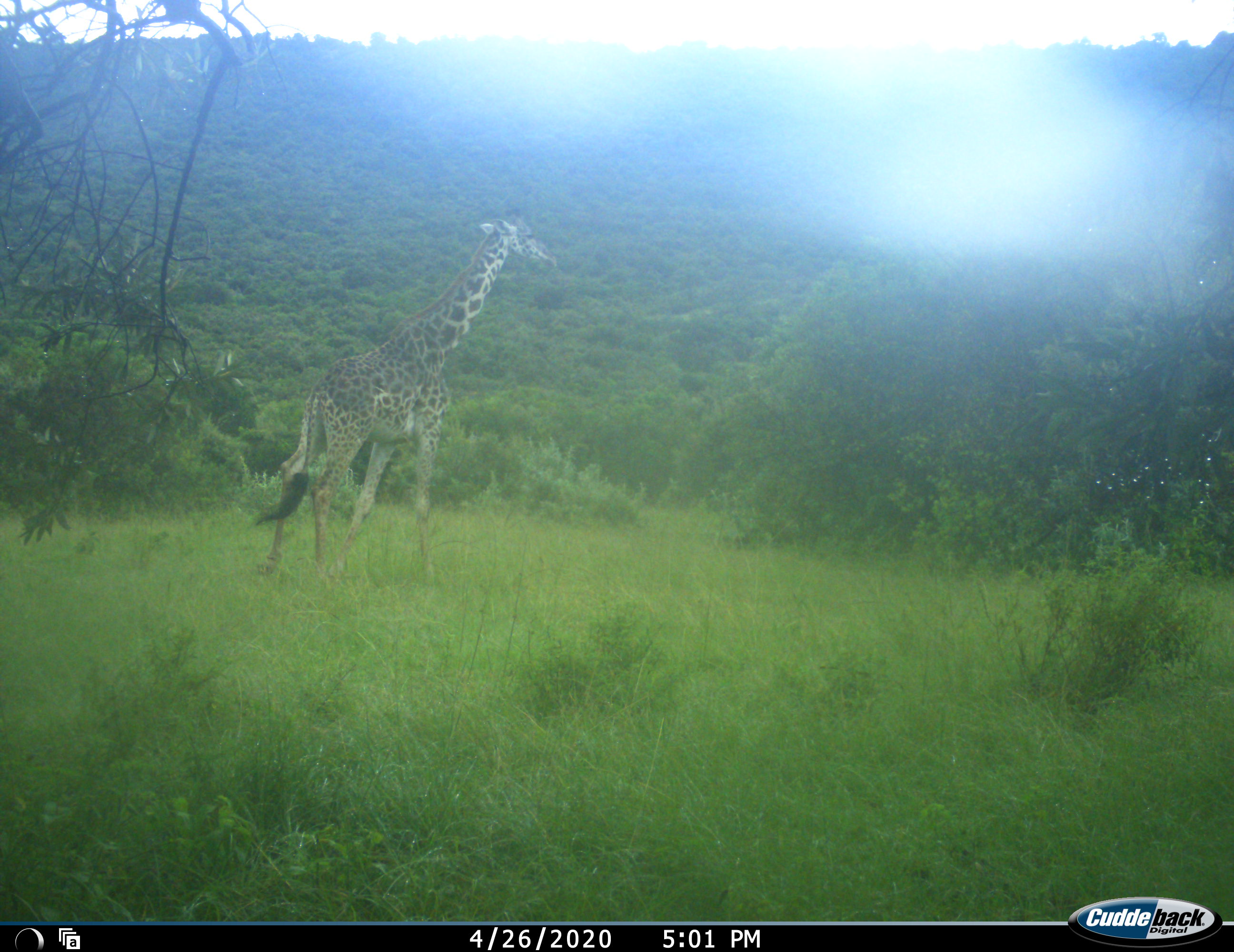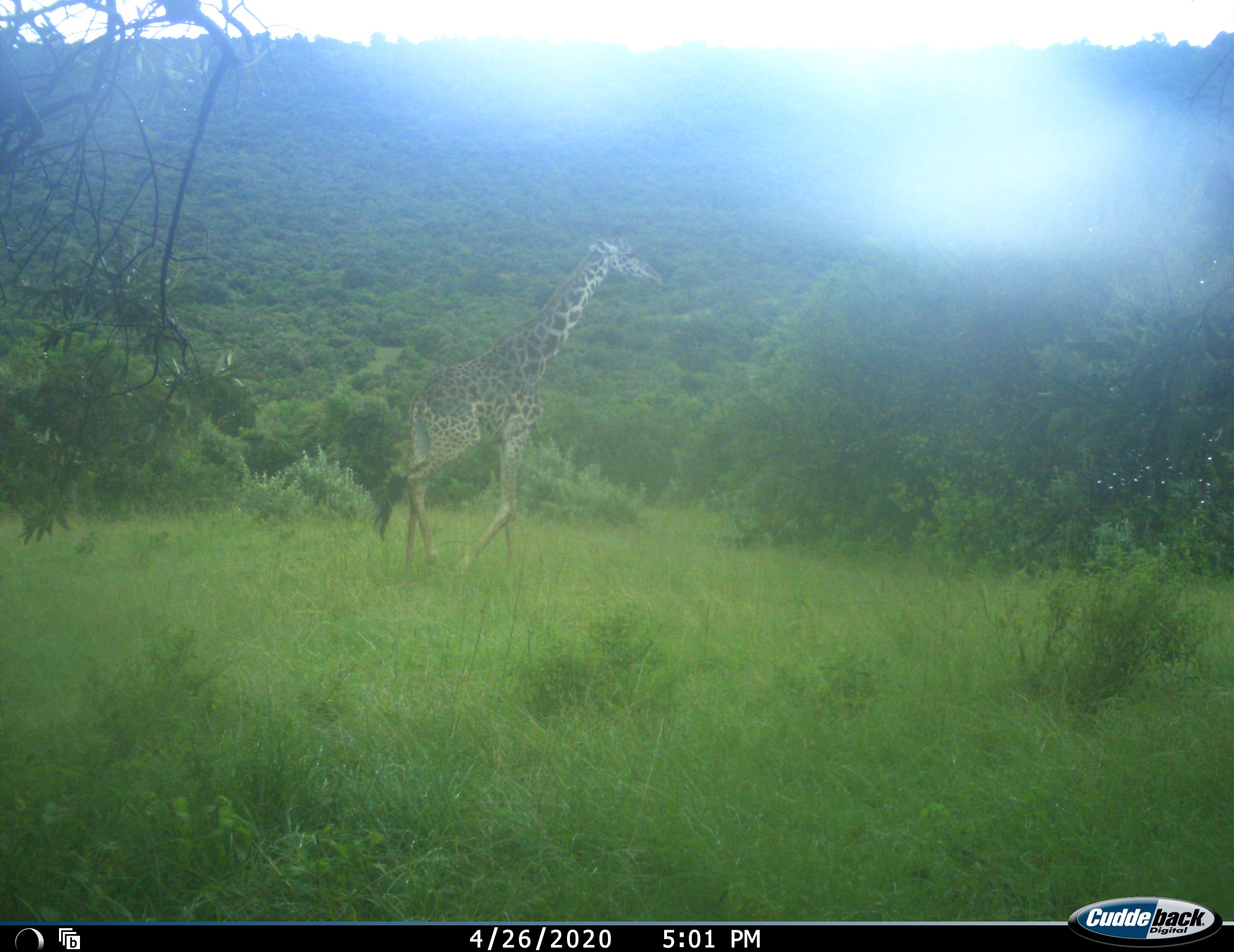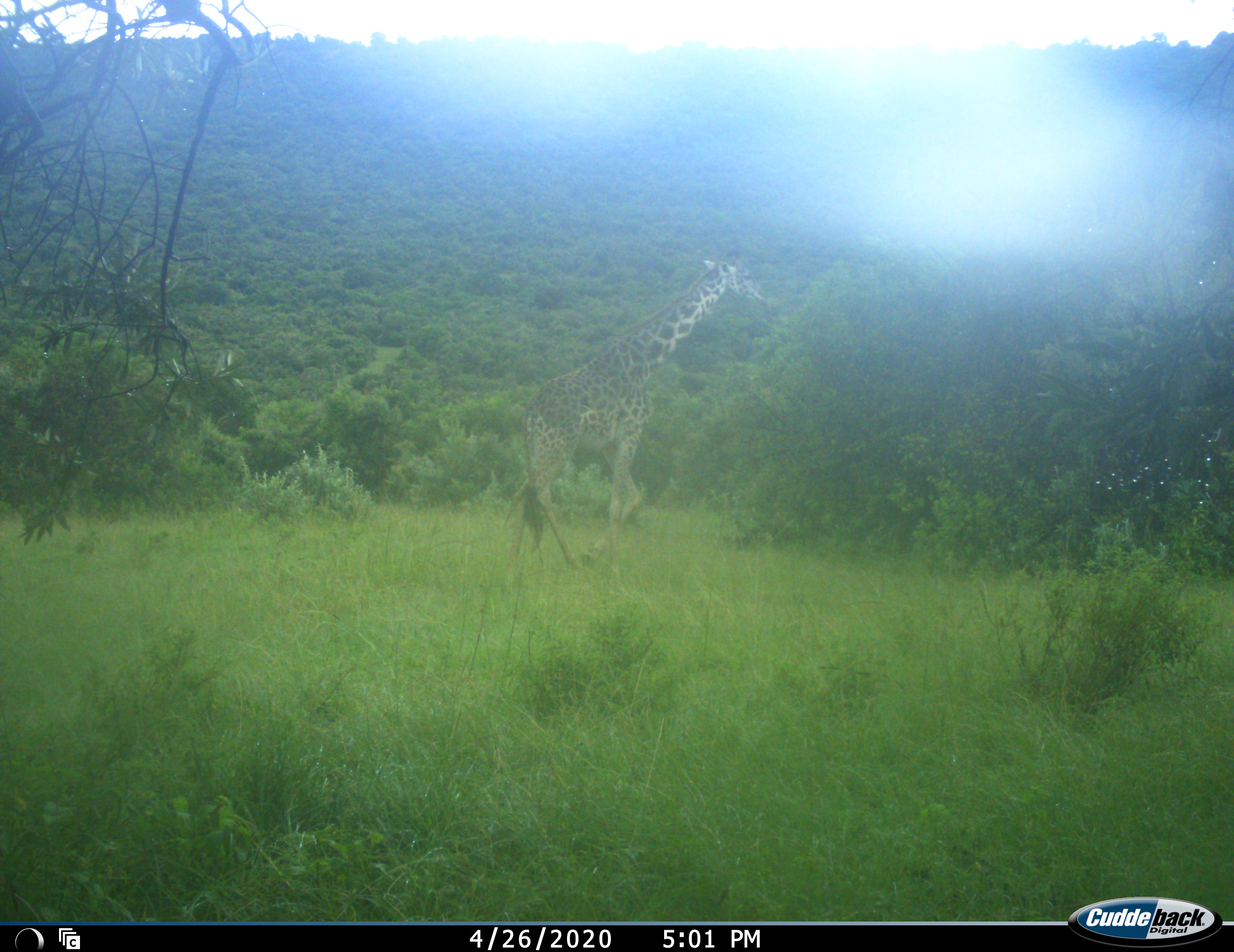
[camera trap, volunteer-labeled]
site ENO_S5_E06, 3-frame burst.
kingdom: Animalia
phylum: Chordata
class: Mammalia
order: Artiodactyla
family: Giraffidae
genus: Giraffa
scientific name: Giraffa camelopardalis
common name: giraffe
Giraffe (Giraffa camelopardalis), count 1. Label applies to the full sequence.